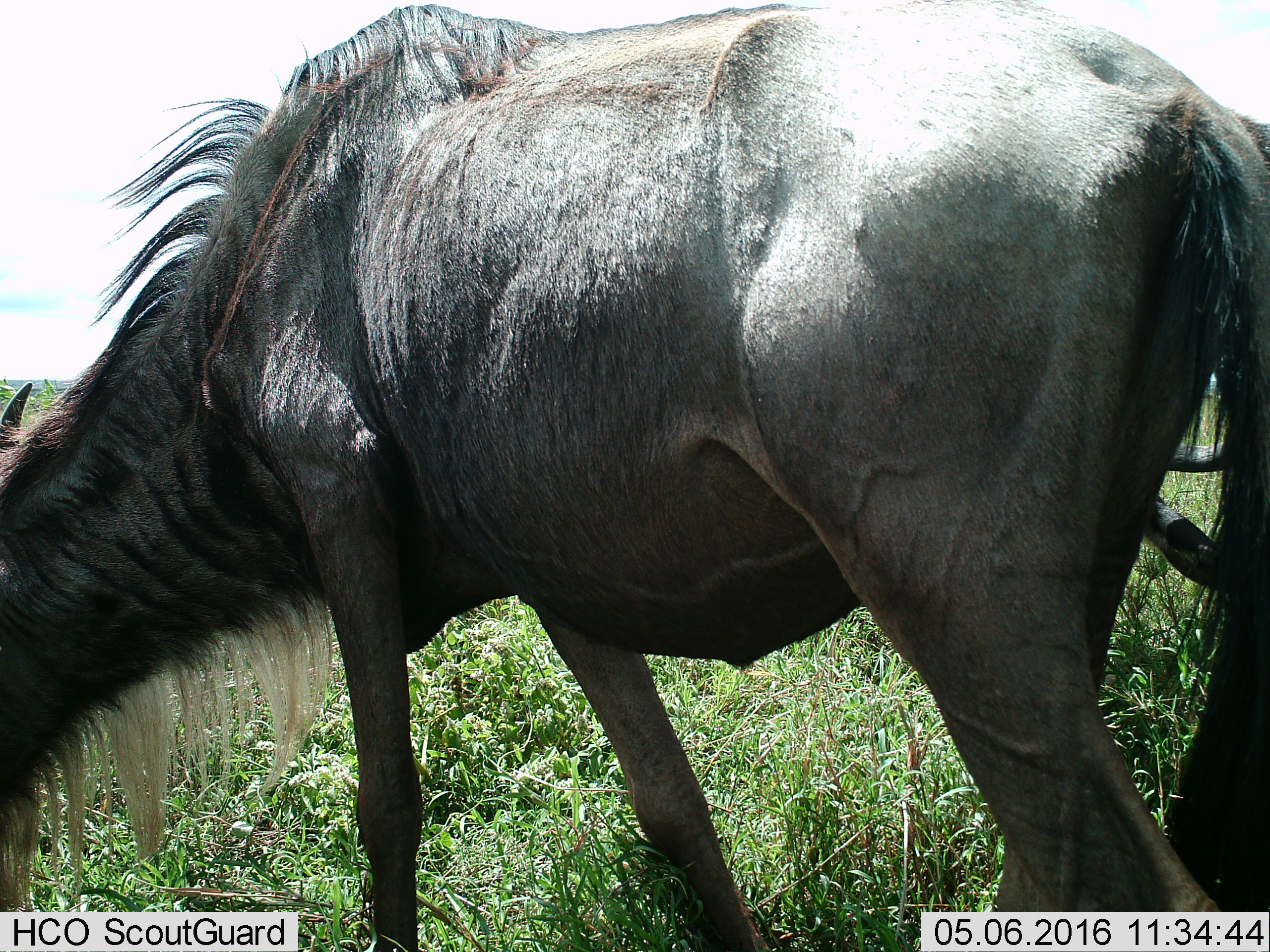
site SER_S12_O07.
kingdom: Animalia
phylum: Chordata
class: Mammalia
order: Artiodactyla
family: Bovidae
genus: Connochaetes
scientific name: Connochaetes taurinus taurinus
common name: blue wildebeest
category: wildebeestblue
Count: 1.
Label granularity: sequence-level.